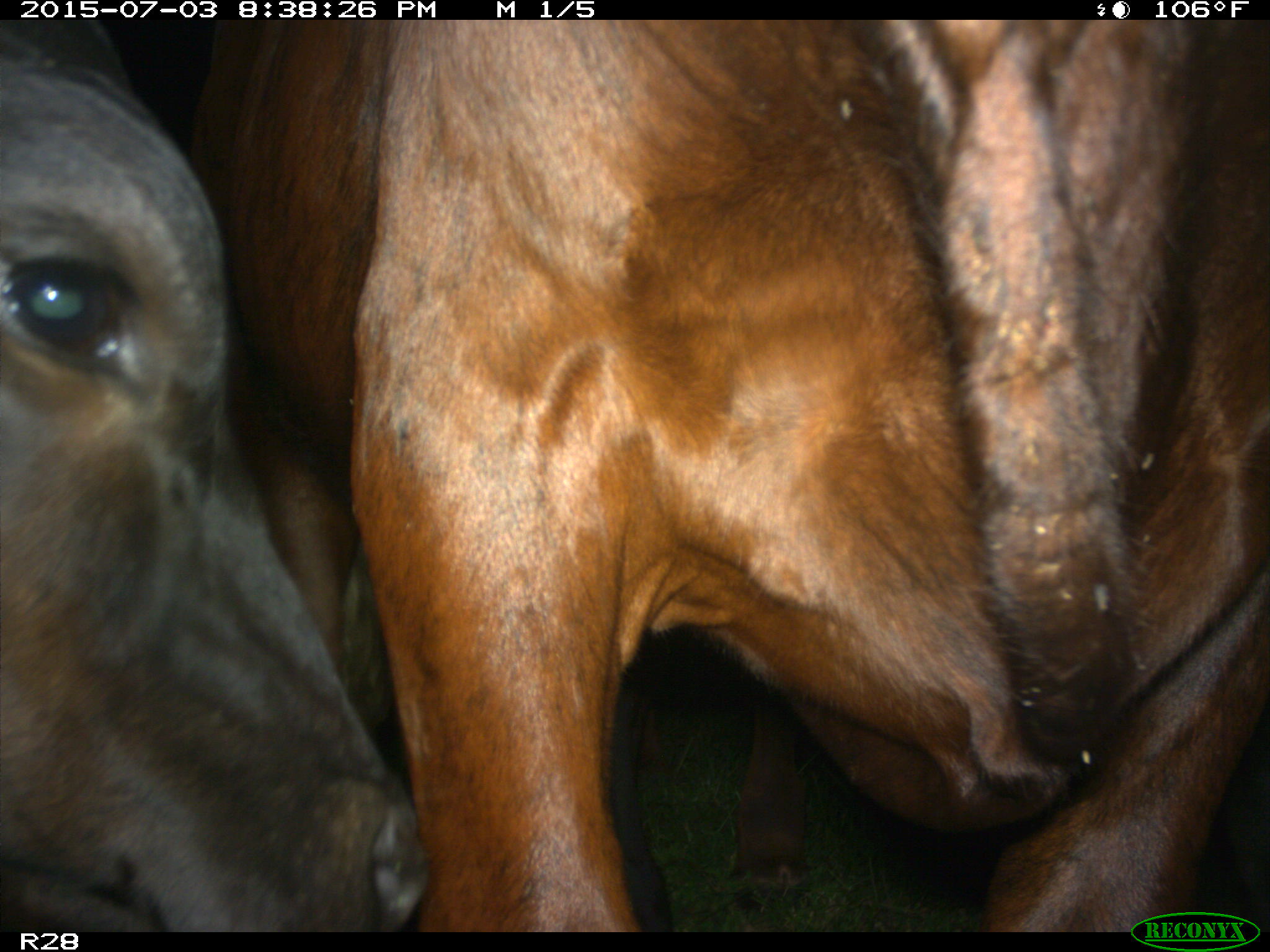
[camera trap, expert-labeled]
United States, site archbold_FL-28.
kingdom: Animalia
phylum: Chordata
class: Mammalia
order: Artiodactyla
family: Bovidae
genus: Bos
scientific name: Bos taurus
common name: domestic cow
Bos taurus (domestic cow).